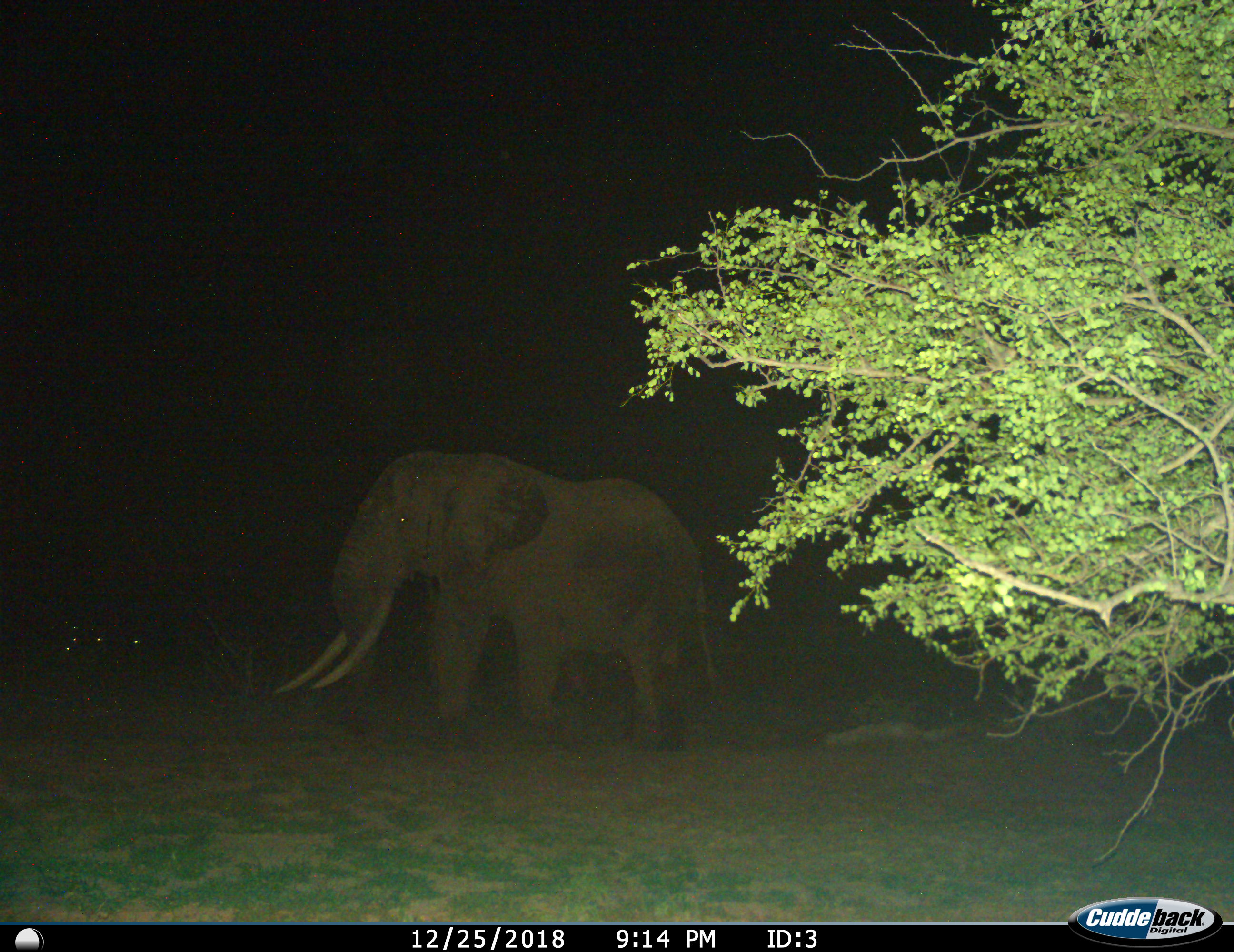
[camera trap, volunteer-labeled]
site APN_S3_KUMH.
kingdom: Animalia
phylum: Chordata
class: Mammalia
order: Proboscidea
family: Elephantidae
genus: Loxodonta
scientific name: Loxodonta africana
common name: african bush elephant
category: elephant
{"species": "elephant (african bush elephant) (Loxodonta africana)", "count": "1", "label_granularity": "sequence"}